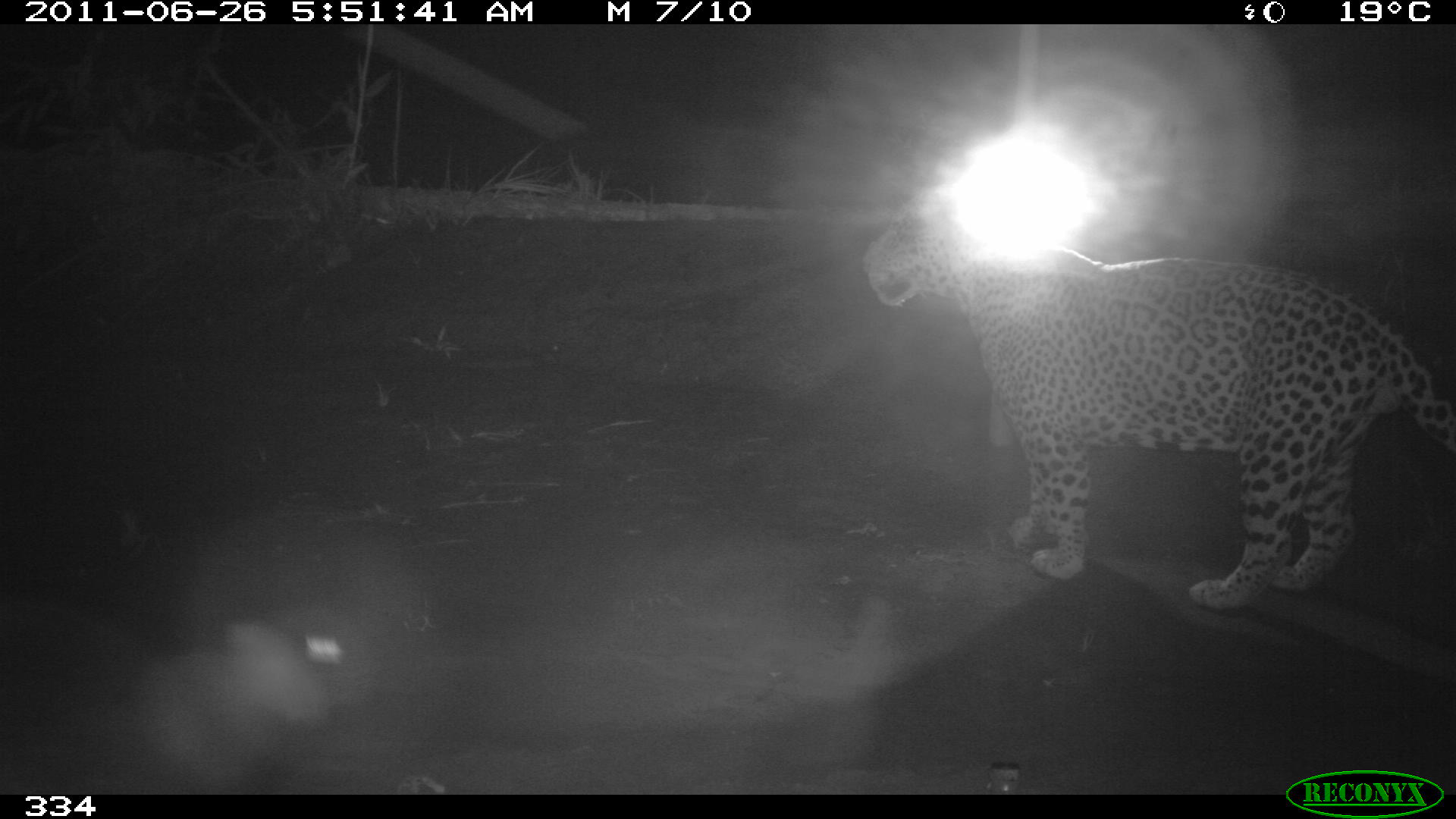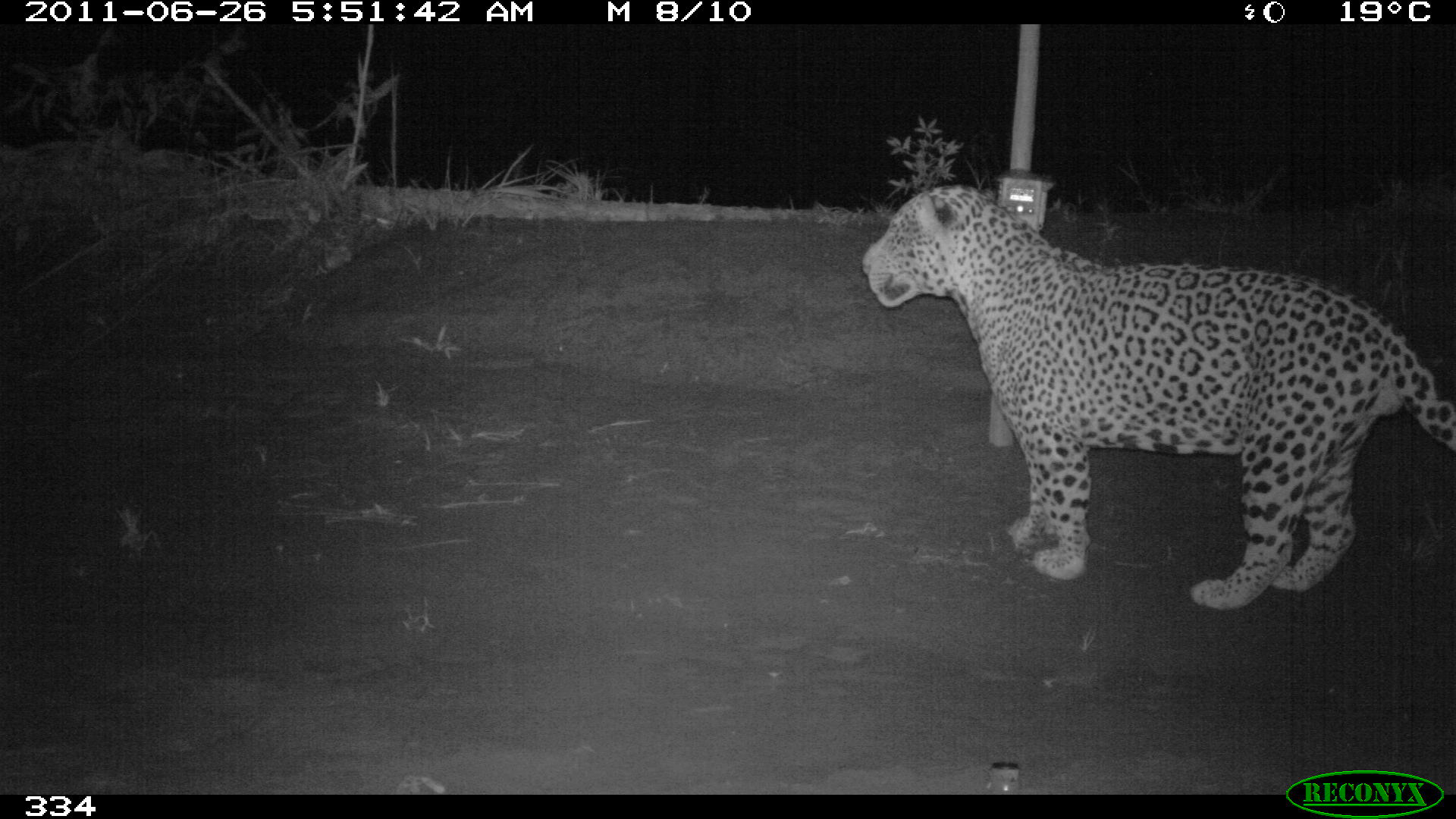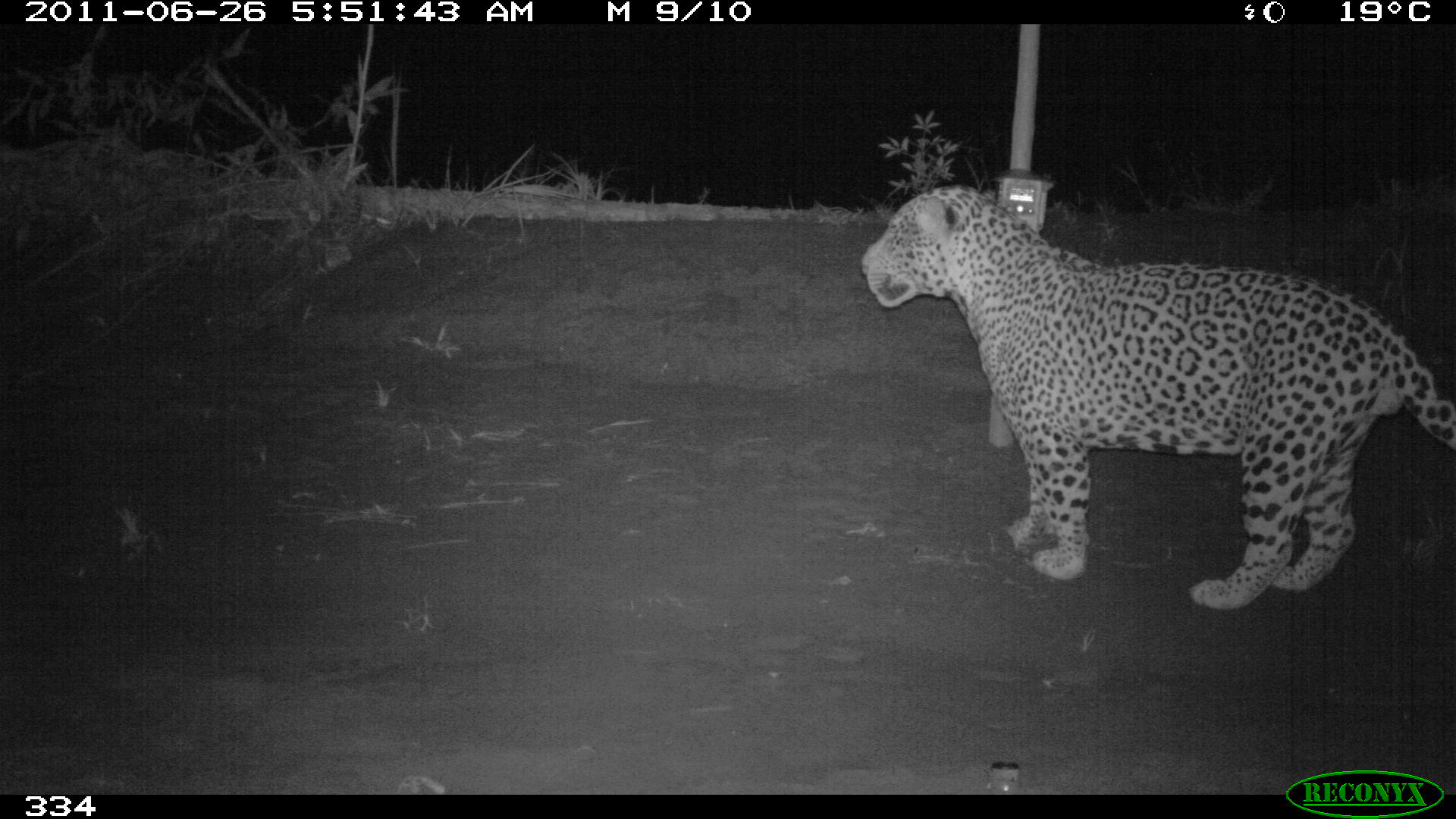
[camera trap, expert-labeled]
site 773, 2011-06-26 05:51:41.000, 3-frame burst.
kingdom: Animalia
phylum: Chordata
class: Mammalia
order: Carnivora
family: Felidae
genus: Panthera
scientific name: Panthera onca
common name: jaguar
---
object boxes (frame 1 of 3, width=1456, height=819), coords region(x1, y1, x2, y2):
panthera onca: region(862, 180, 1455, 610)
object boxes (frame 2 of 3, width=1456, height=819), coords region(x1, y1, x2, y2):
panthera onca: region(862, 185, 1456, 611)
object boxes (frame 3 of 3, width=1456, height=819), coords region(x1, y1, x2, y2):
panthera onca: region(860, 186, 1456, 610)